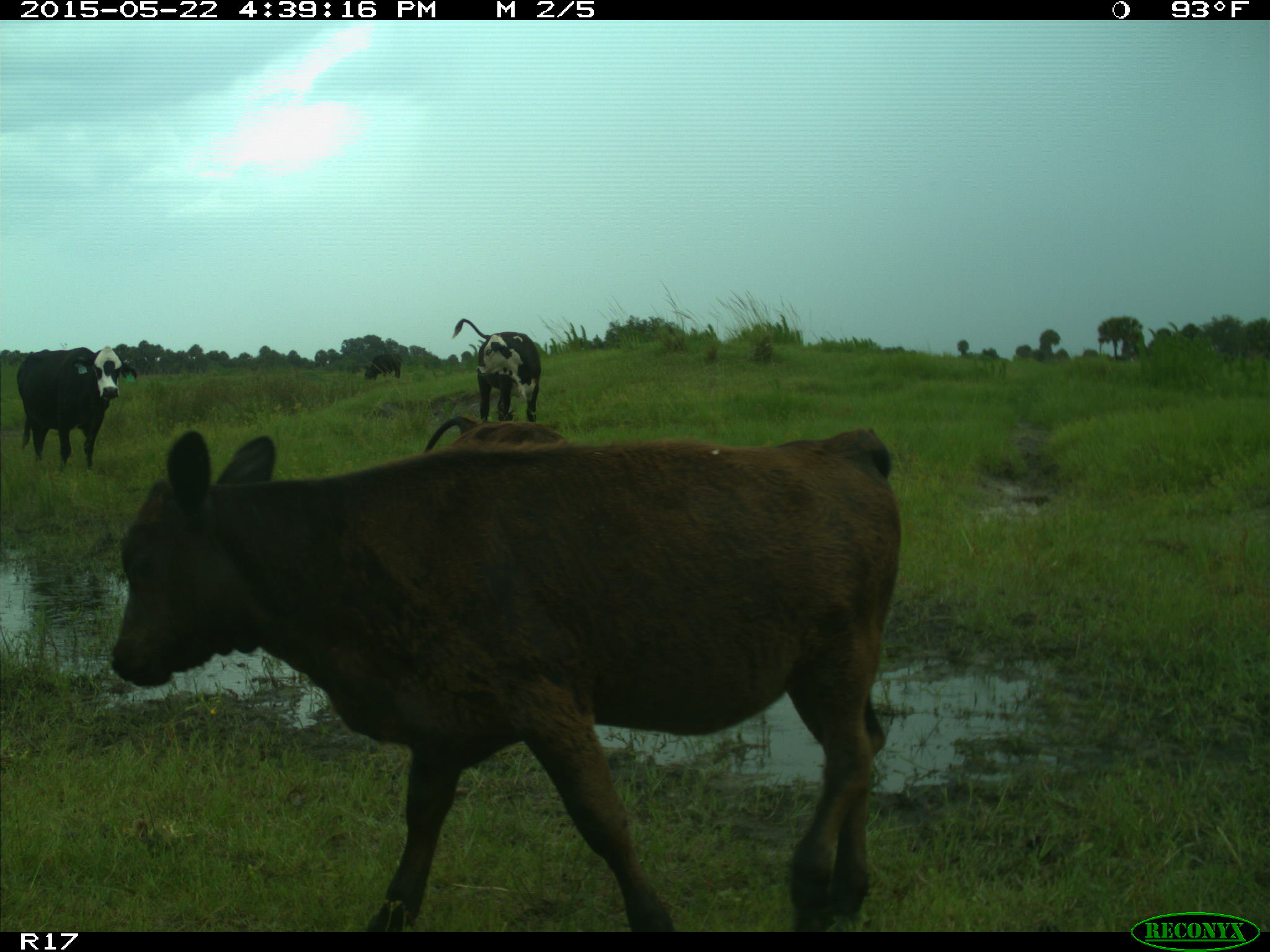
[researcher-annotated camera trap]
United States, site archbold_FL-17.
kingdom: Animalia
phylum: Chordata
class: Mammalia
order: Artiodactyla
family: Bovidae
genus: Bos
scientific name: Bos taurus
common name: domestic cow